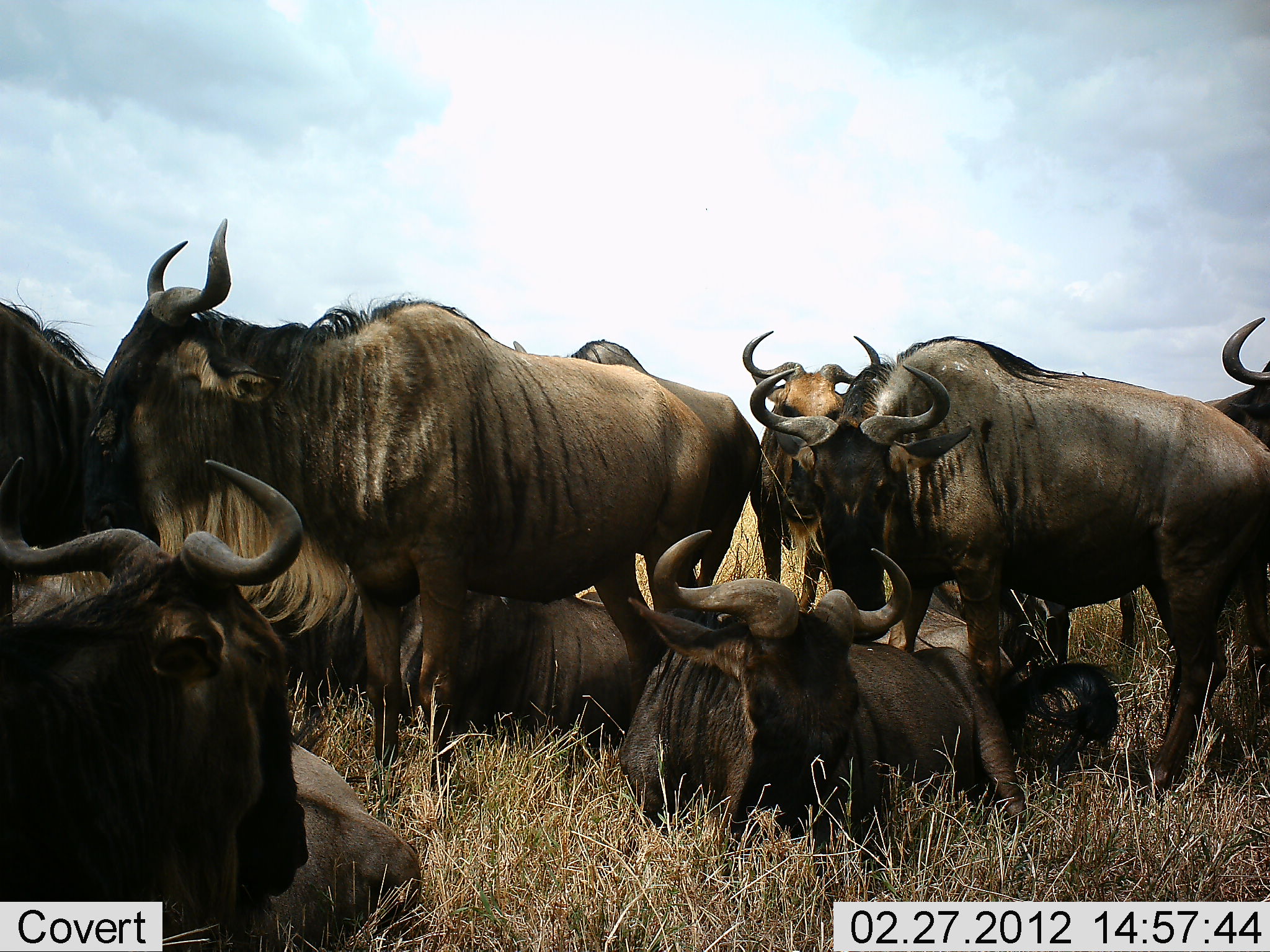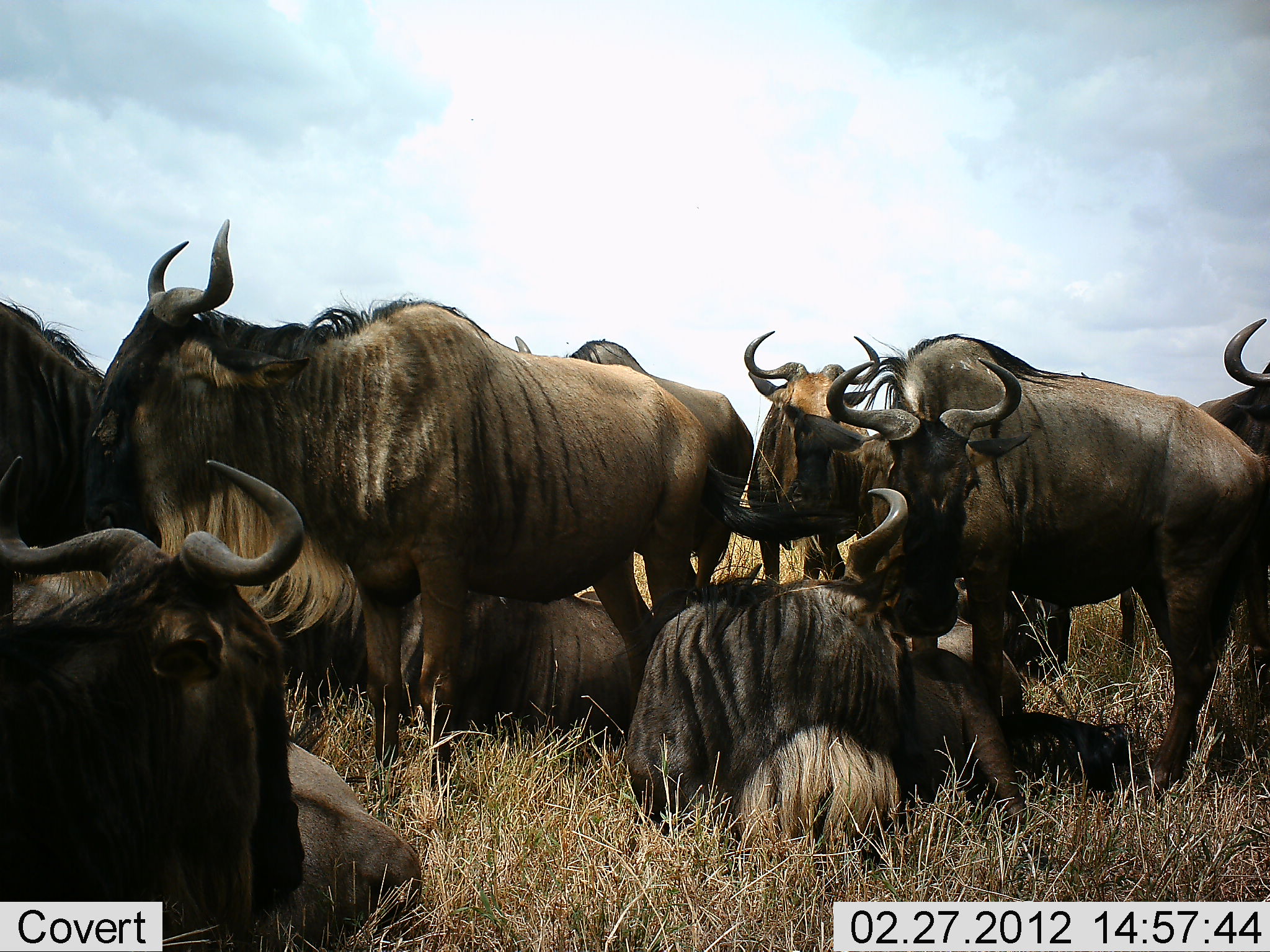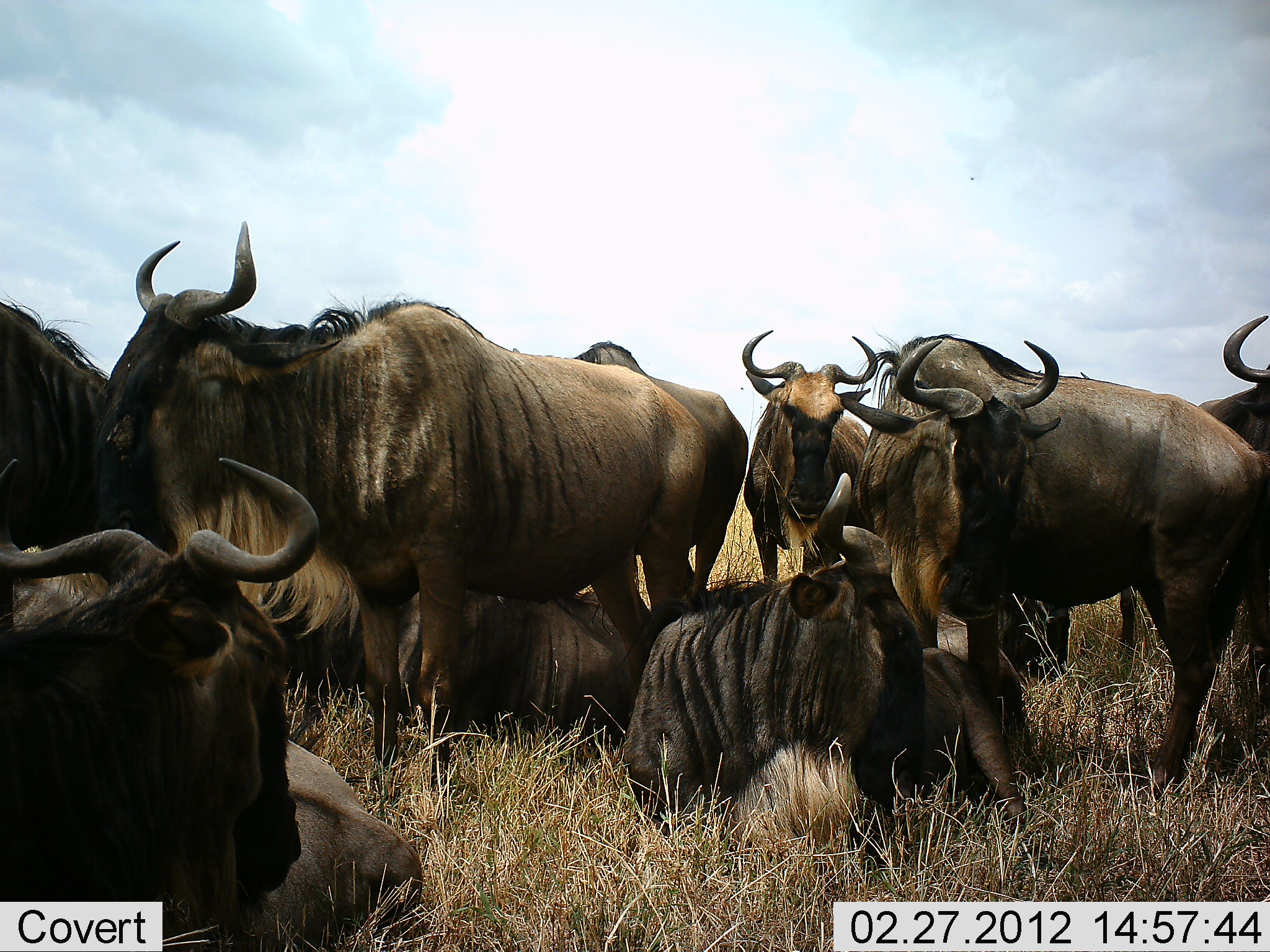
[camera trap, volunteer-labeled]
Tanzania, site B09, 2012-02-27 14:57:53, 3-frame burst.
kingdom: Animalia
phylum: Chordata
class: Mammalia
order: Artiodactyla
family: Bovidae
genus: Connochaetes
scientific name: Connochaetes taurinus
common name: blue wildebeest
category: wildebeest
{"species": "wildebeest (blue wildebeest) (Connochaetes taurinus)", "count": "10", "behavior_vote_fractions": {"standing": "81%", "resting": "96%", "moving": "7%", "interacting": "22%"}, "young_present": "0%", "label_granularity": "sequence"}